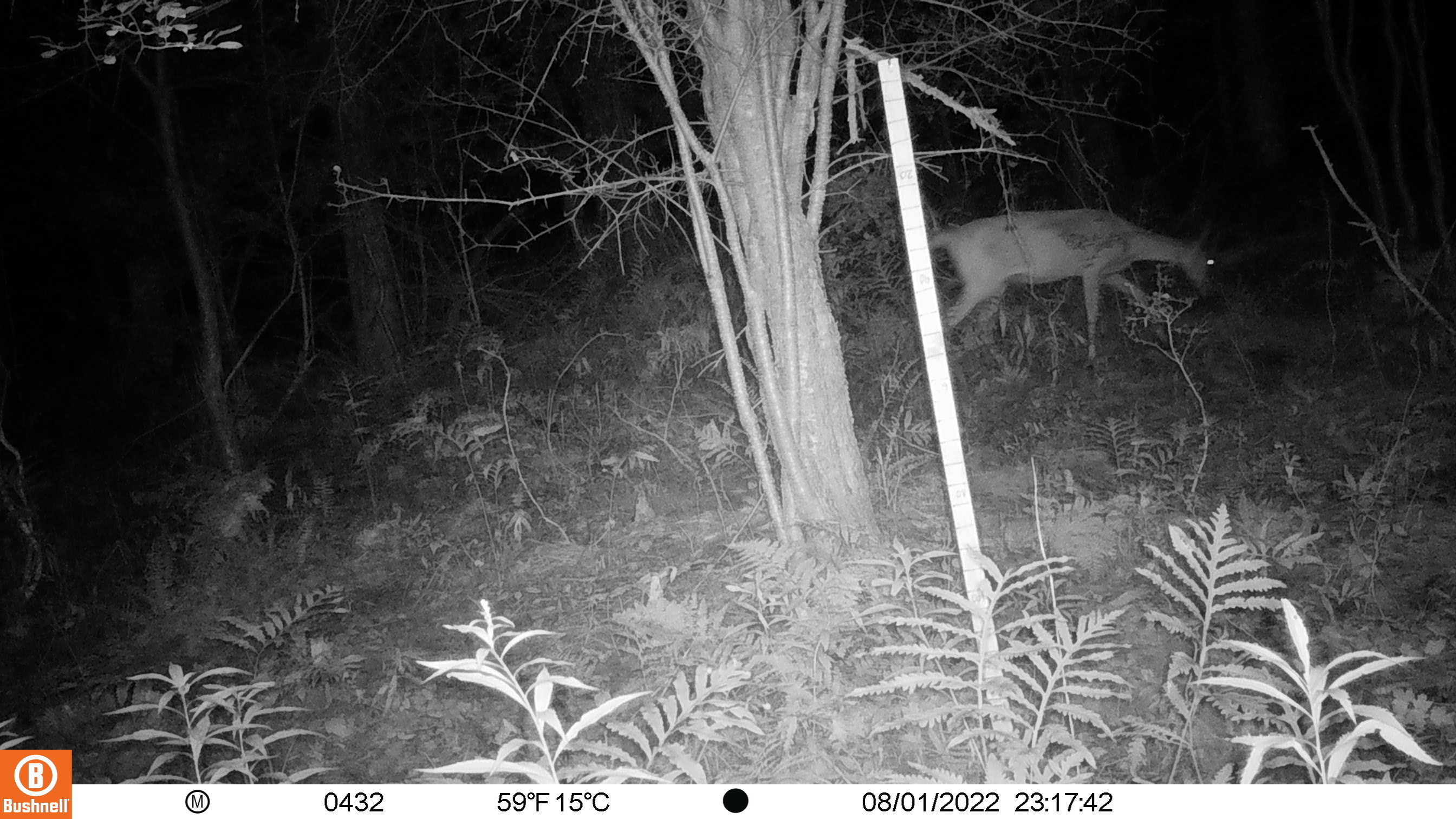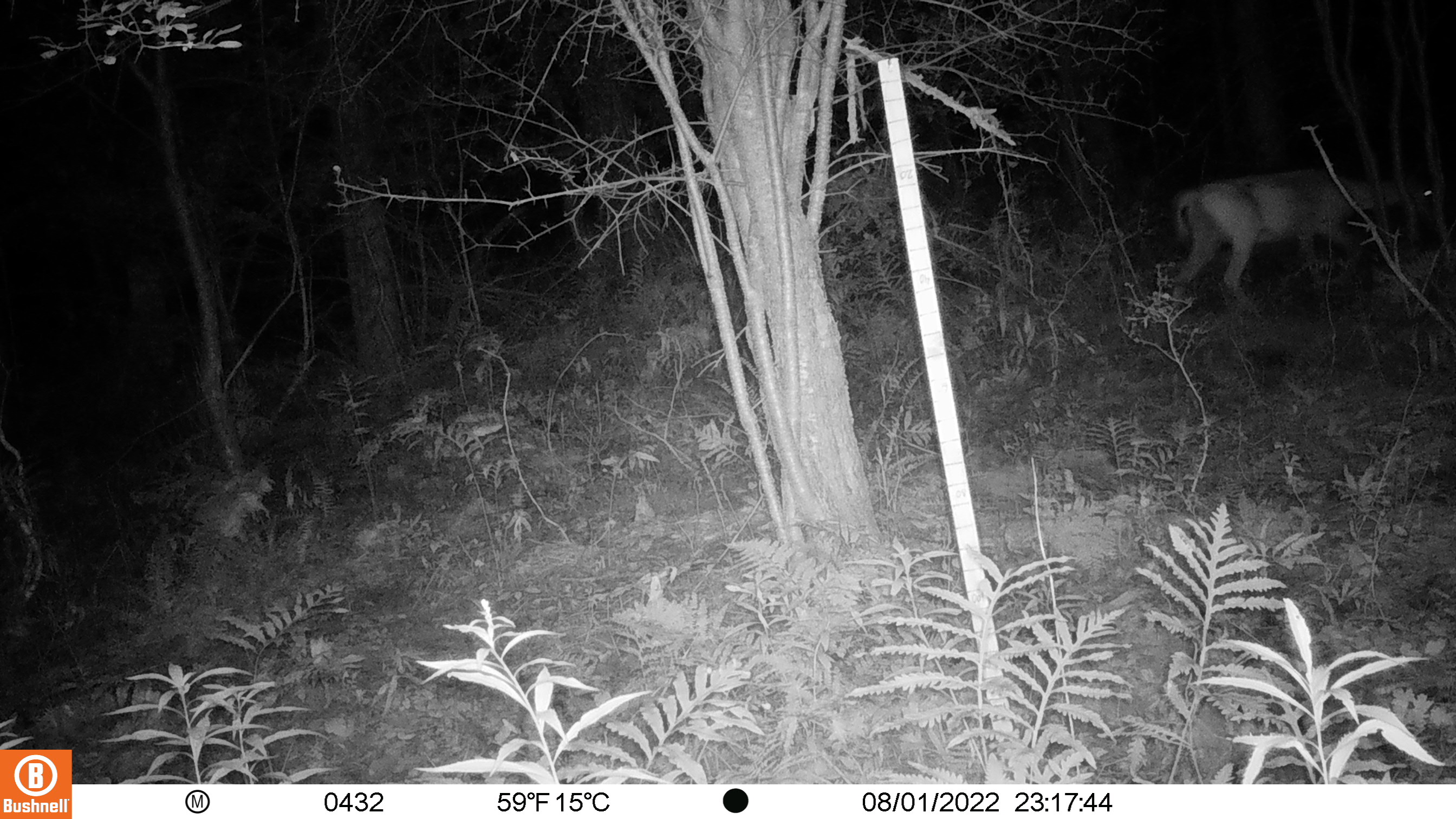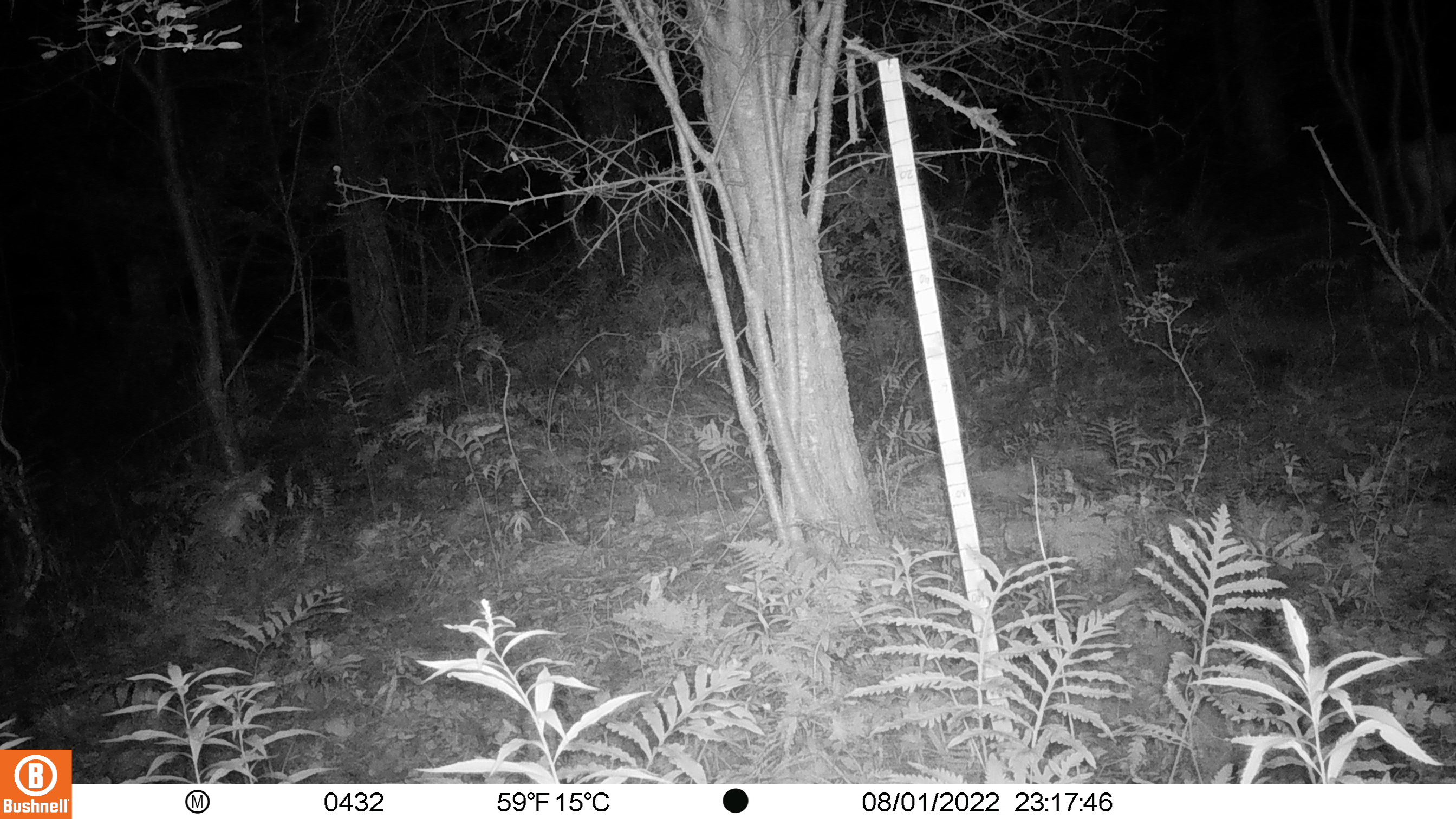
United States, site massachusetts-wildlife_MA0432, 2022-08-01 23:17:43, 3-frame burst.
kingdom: Animalia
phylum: Chordata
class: Mammalia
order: Artiodactyla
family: Cervidae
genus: Odocoileus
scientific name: Odocoileus virginianus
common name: white-tailed deer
White-tailed deer (Odocoileus virginianus).